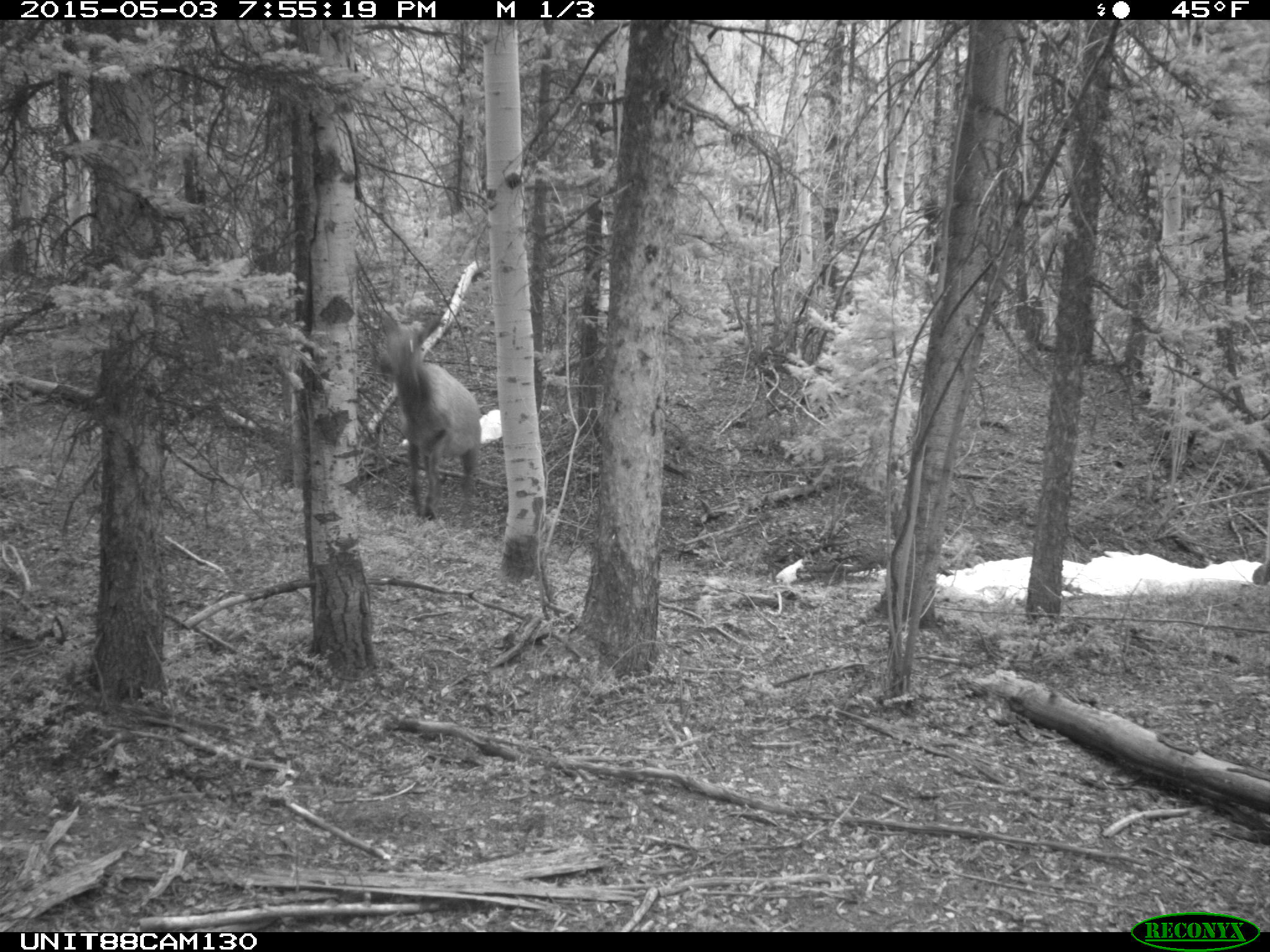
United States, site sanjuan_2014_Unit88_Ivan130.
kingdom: Animalia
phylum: Chordata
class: Mammalia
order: Artiodactyla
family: Cervidae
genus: Cervus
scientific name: Cervus elaphus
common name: red deer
Cervus elaphus (red deer).